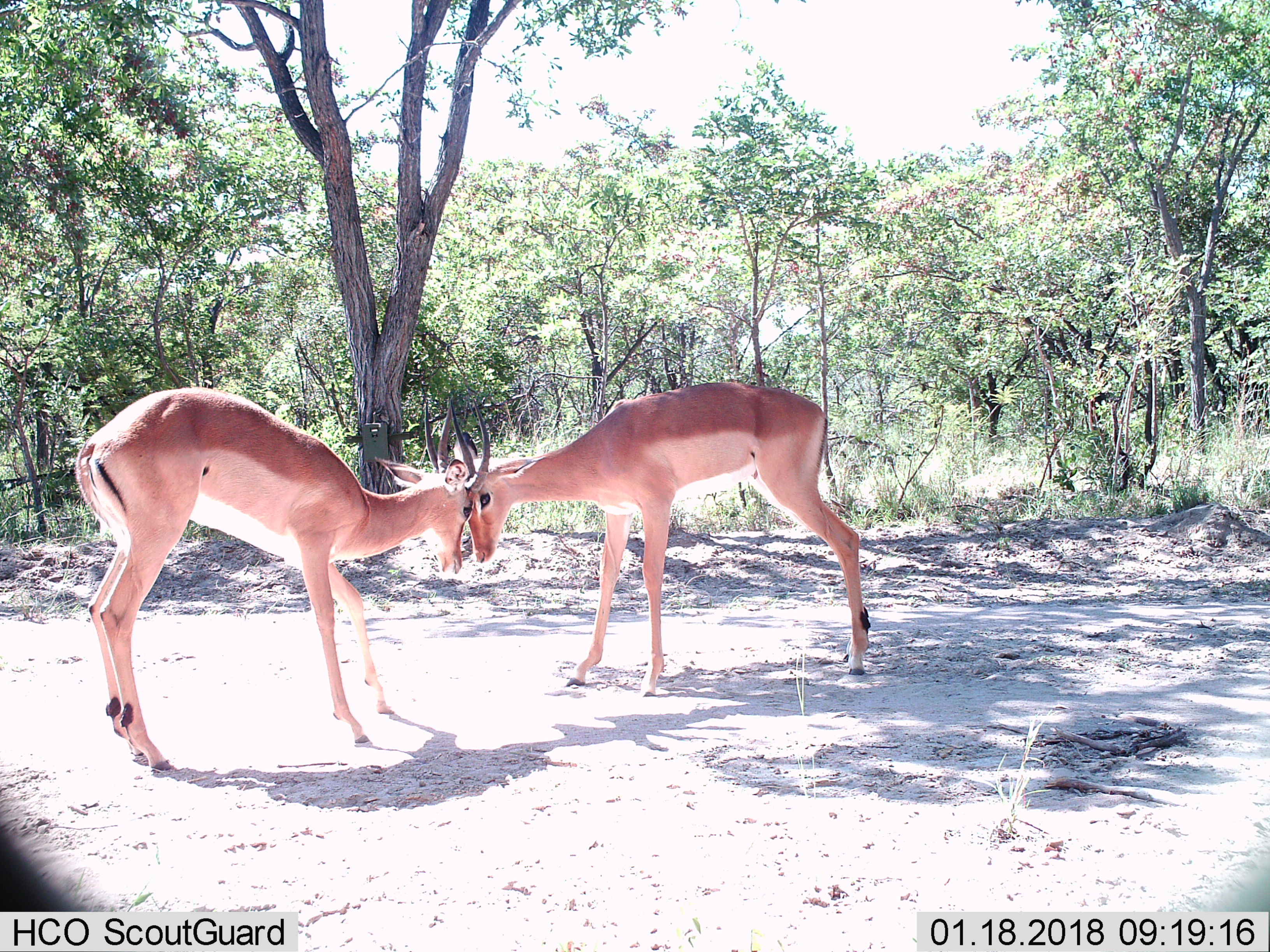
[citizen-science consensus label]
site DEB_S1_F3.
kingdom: Animalia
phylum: Chordata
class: Mammalia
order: Artiodactyla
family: Bovidae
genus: Aepyceros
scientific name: Aepyceros melampus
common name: impala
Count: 2.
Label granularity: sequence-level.